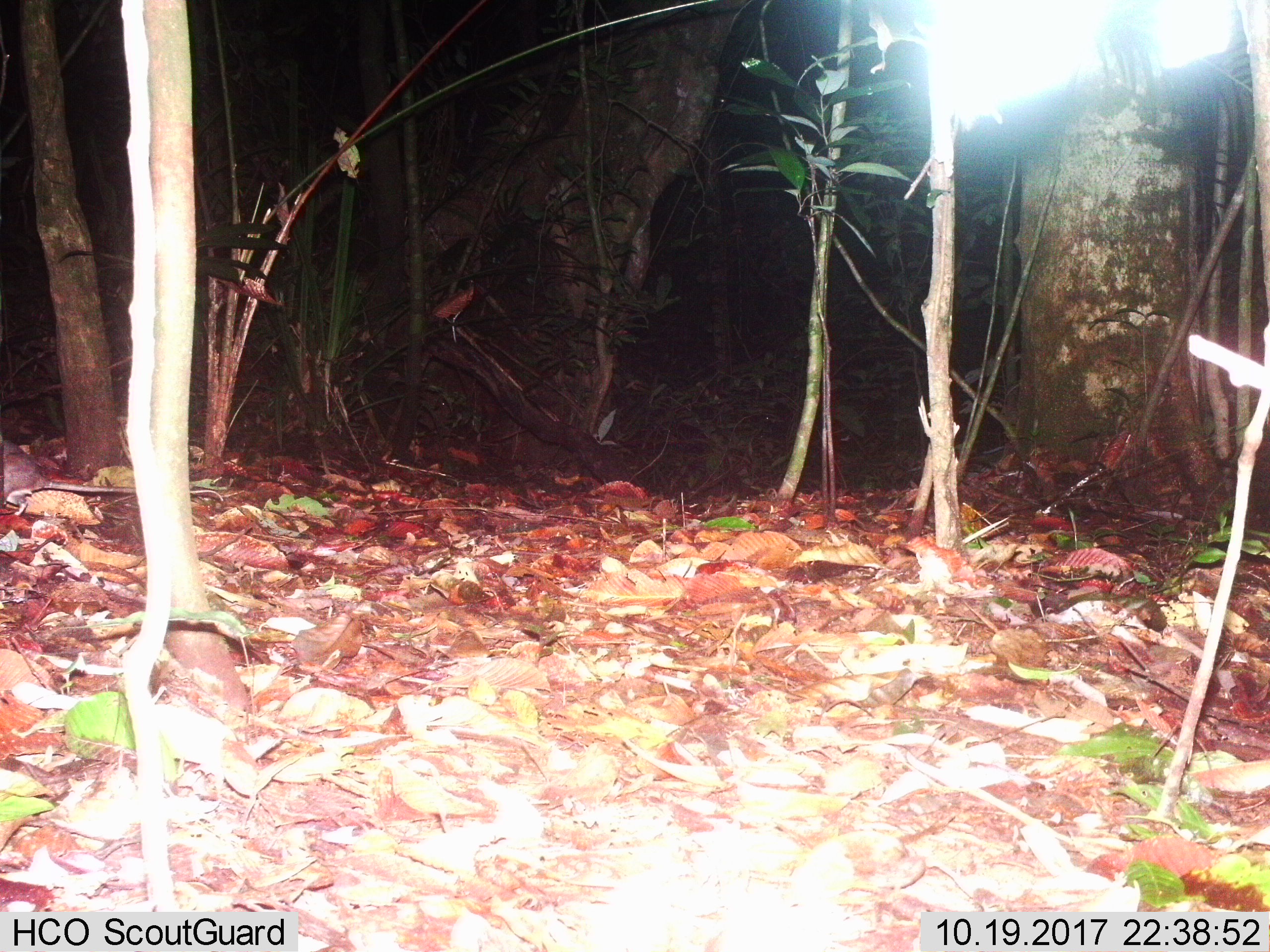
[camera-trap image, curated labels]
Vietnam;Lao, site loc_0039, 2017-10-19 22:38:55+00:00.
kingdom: Animalia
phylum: Chordata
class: Mammalia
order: Rodentia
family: Muridae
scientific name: Muridae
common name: old-world mice and rats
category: unidentified murid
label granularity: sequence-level